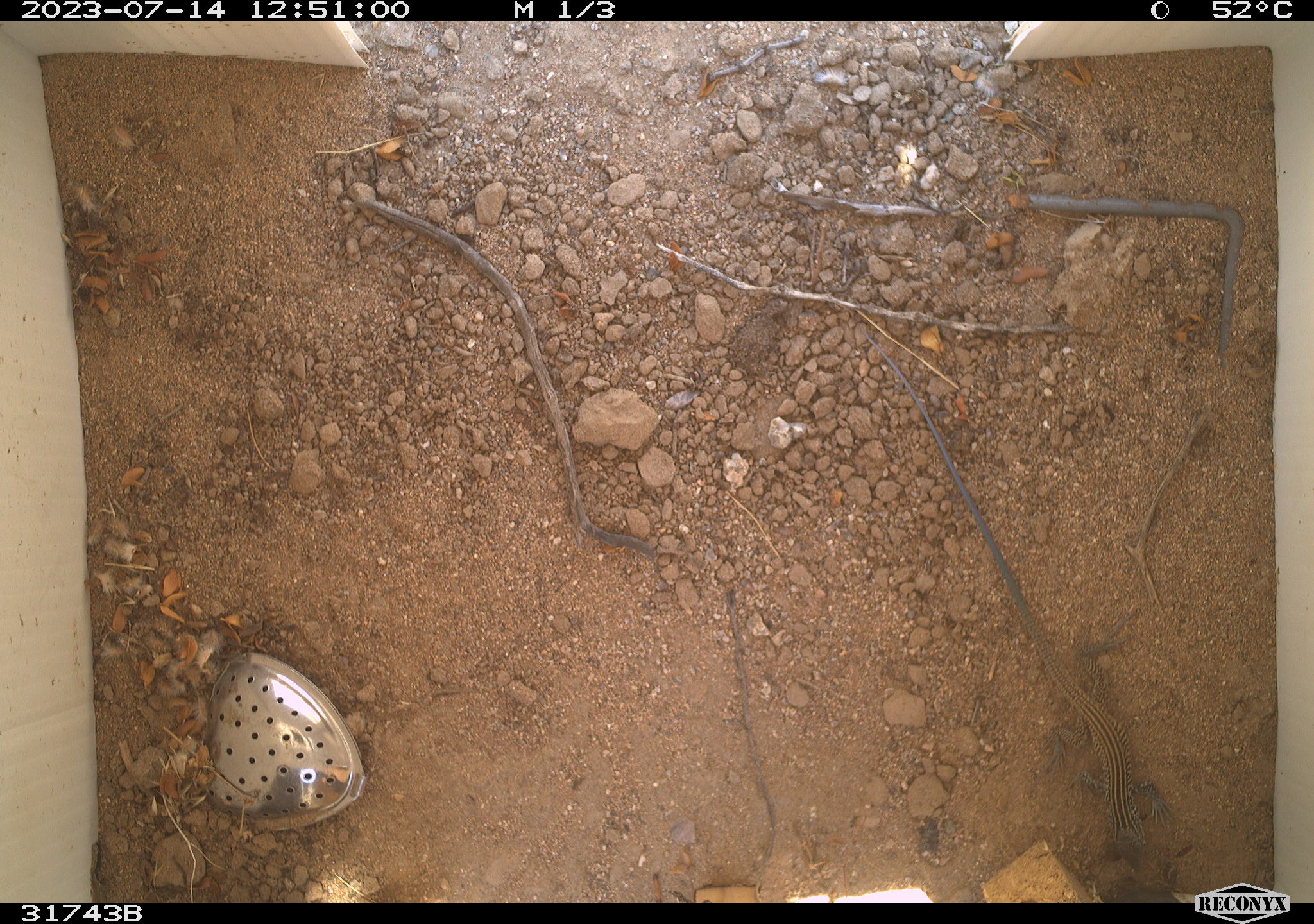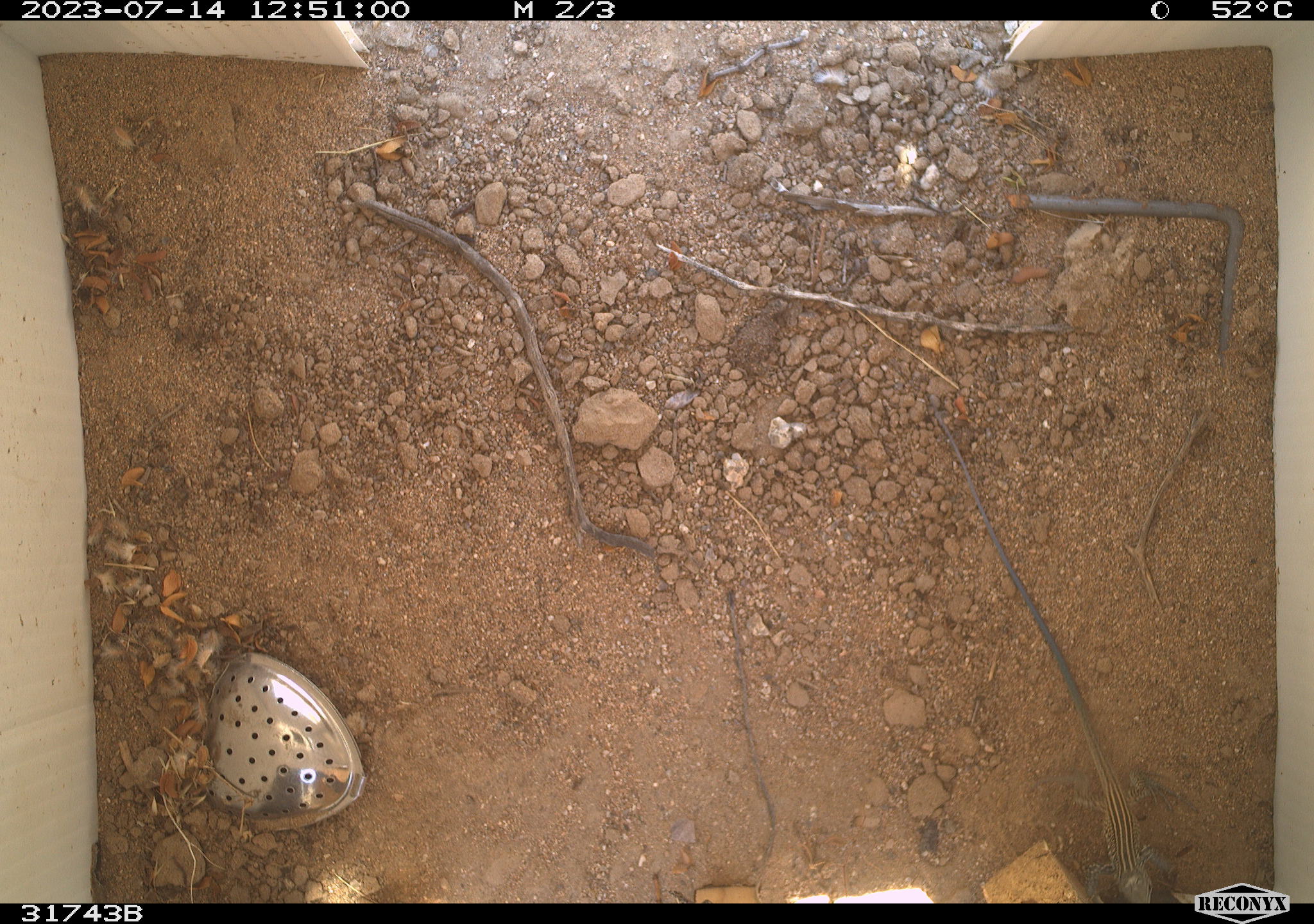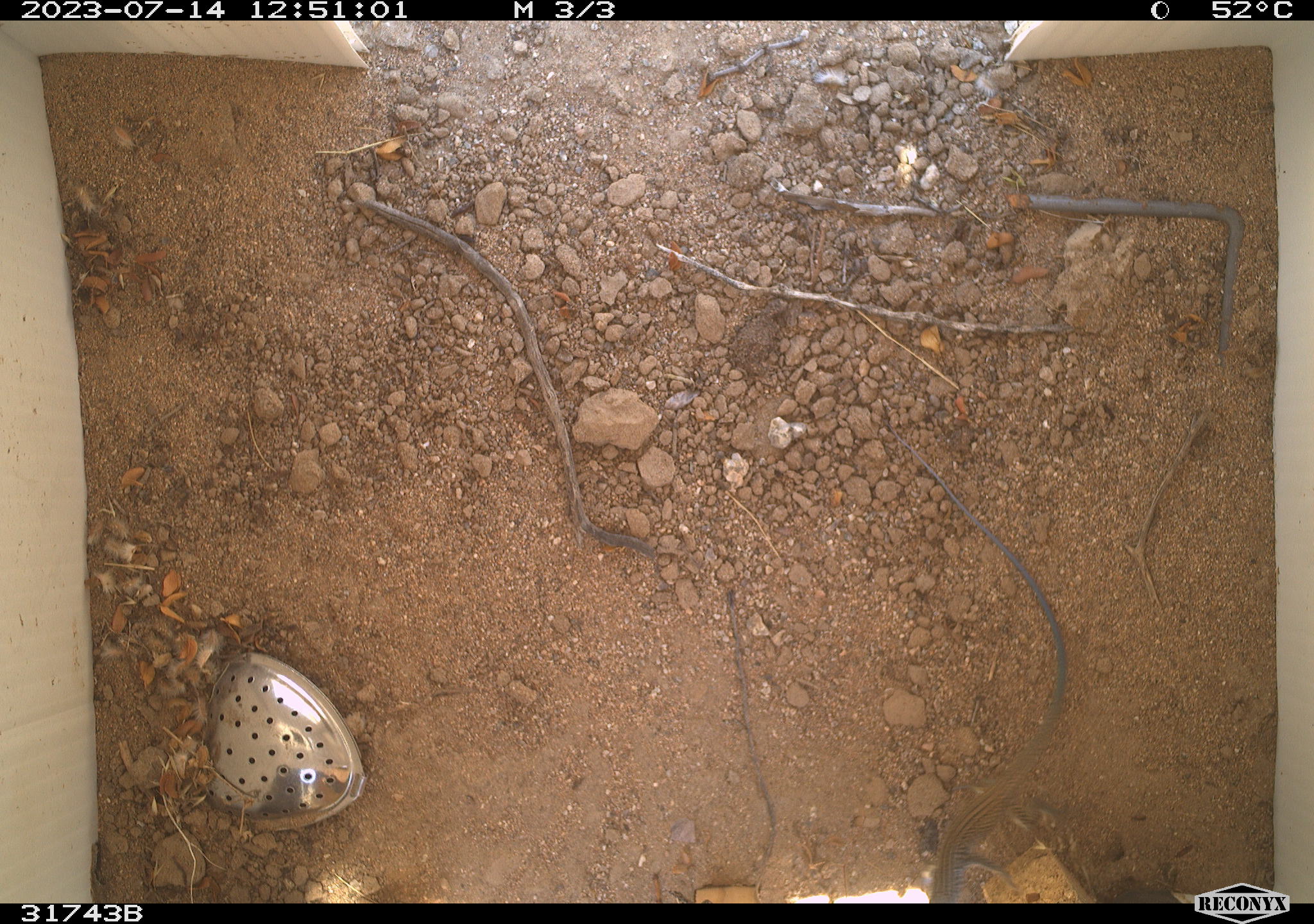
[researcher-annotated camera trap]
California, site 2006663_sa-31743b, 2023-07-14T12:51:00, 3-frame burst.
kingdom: Animalia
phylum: Chordata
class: Reptilia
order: Squamata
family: Teiidae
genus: Aspidoscelis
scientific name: Aspidoscelis tigris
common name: western whiptail